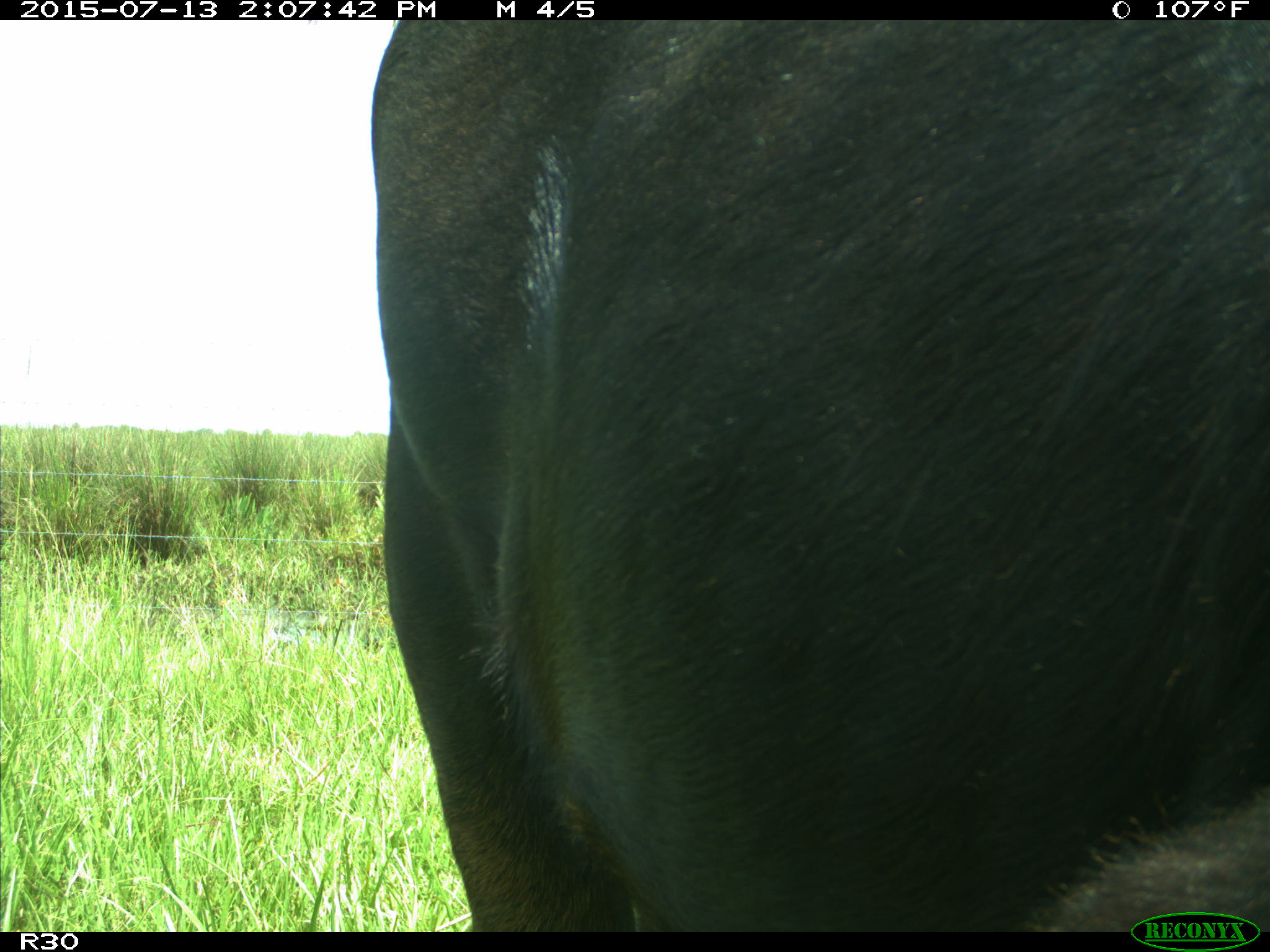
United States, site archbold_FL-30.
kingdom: Animalia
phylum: Chordata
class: Mammalia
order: Artiodactyla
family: Bovidae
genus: Bos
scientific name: Bos taurus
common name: domestic cow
Bos taurus (domestic cow).